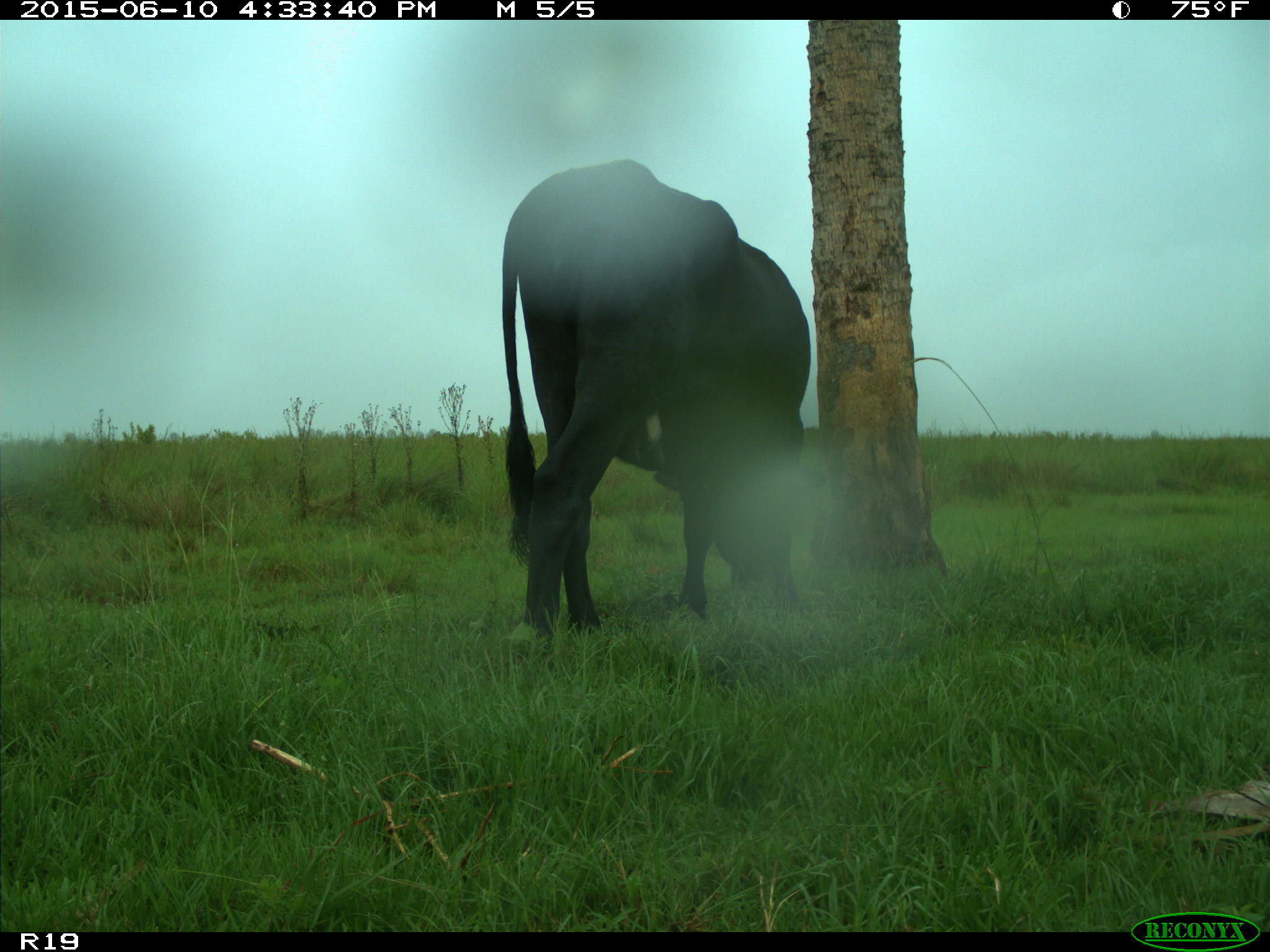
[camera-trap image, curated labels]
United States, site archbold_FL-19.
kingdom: Animalia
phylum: Chordata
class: Mammalia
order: Artiodactyla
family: Bovidae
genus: Bos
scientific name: Bos taurus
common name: domestic cow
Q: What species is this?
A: Bos taurus (domestic cow).